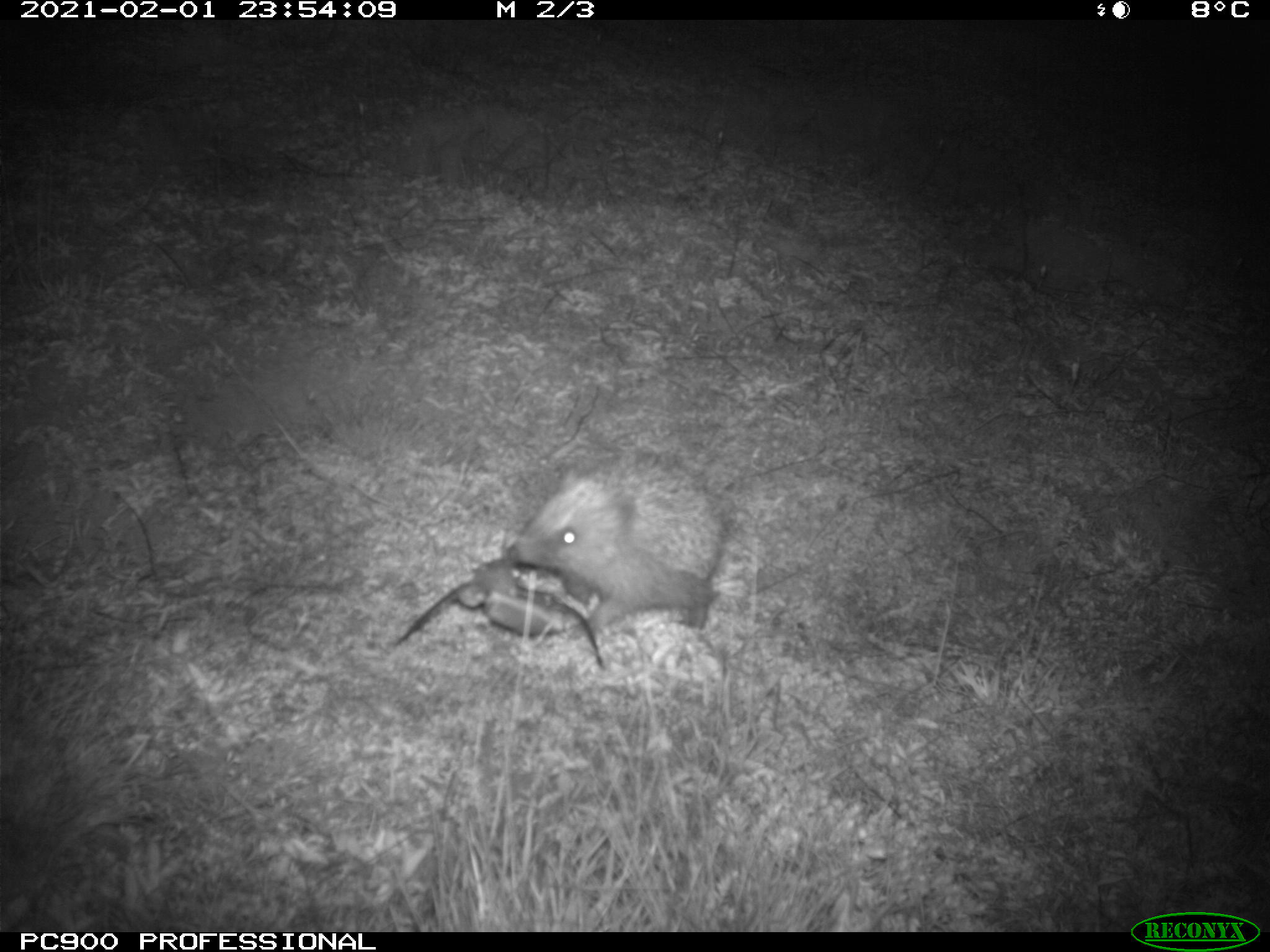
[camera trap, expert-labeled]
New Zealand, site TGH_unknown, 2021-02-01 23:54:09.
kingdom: Animalia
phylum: Chordata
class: Mammalia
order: Eulipotyphla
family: Erinaceidae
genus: Erinaceus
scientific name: Erinaceus europaeus europaeus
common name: european hedgehog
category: hedgehog